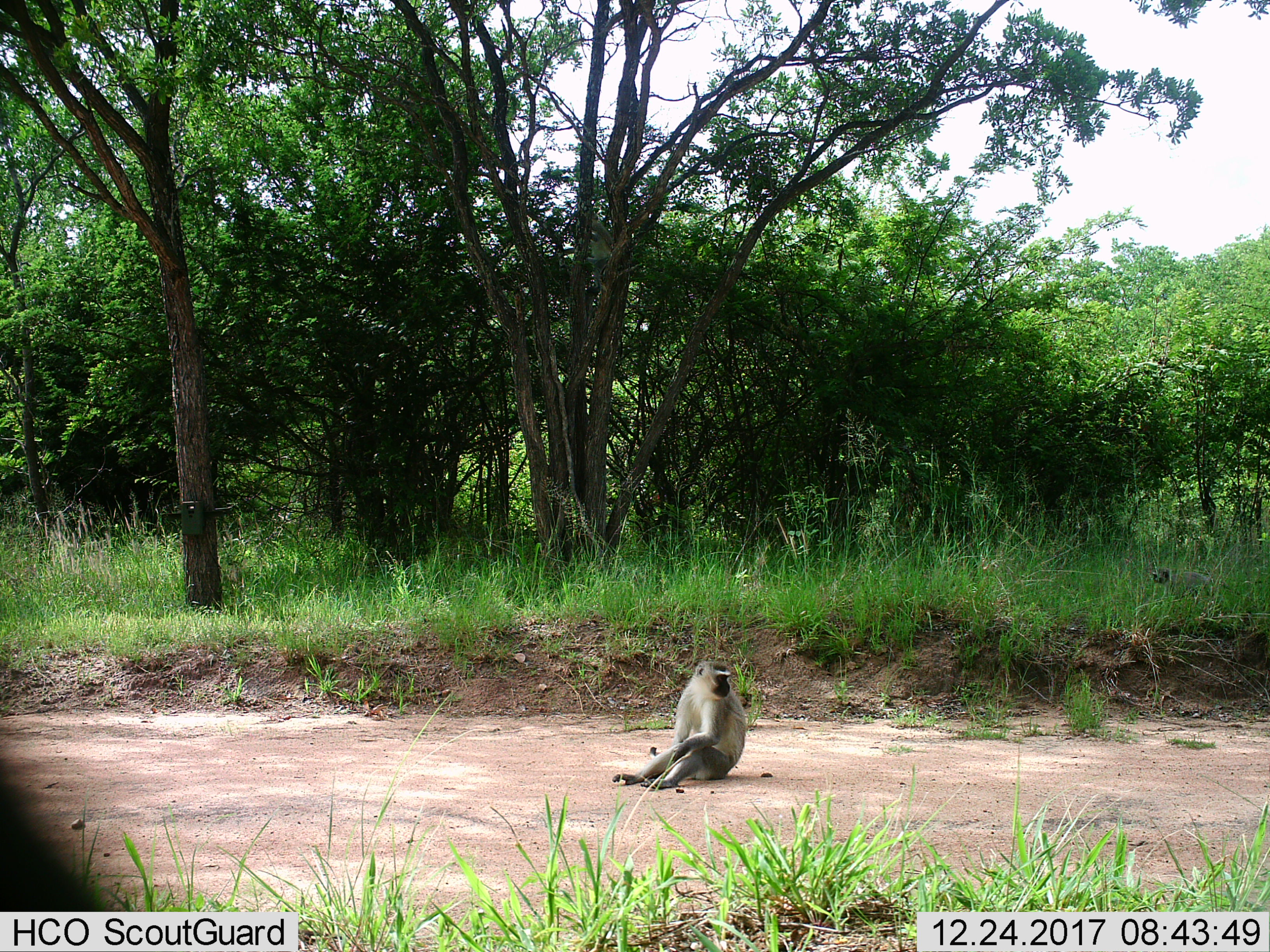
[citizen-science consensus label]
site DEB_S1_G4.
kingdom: Animalia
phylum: Chordata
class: Mammalia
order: Primates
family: Cercopithecidae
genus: Chlorocebus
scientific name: Chlorocebus pygerythrus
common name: vervet monkey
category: monkeyvervet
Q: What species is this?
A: Monkeyvervet (vervet monkey) (Chlorocebus pygerythrus).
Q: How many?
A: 1.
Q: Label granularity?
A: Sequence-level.